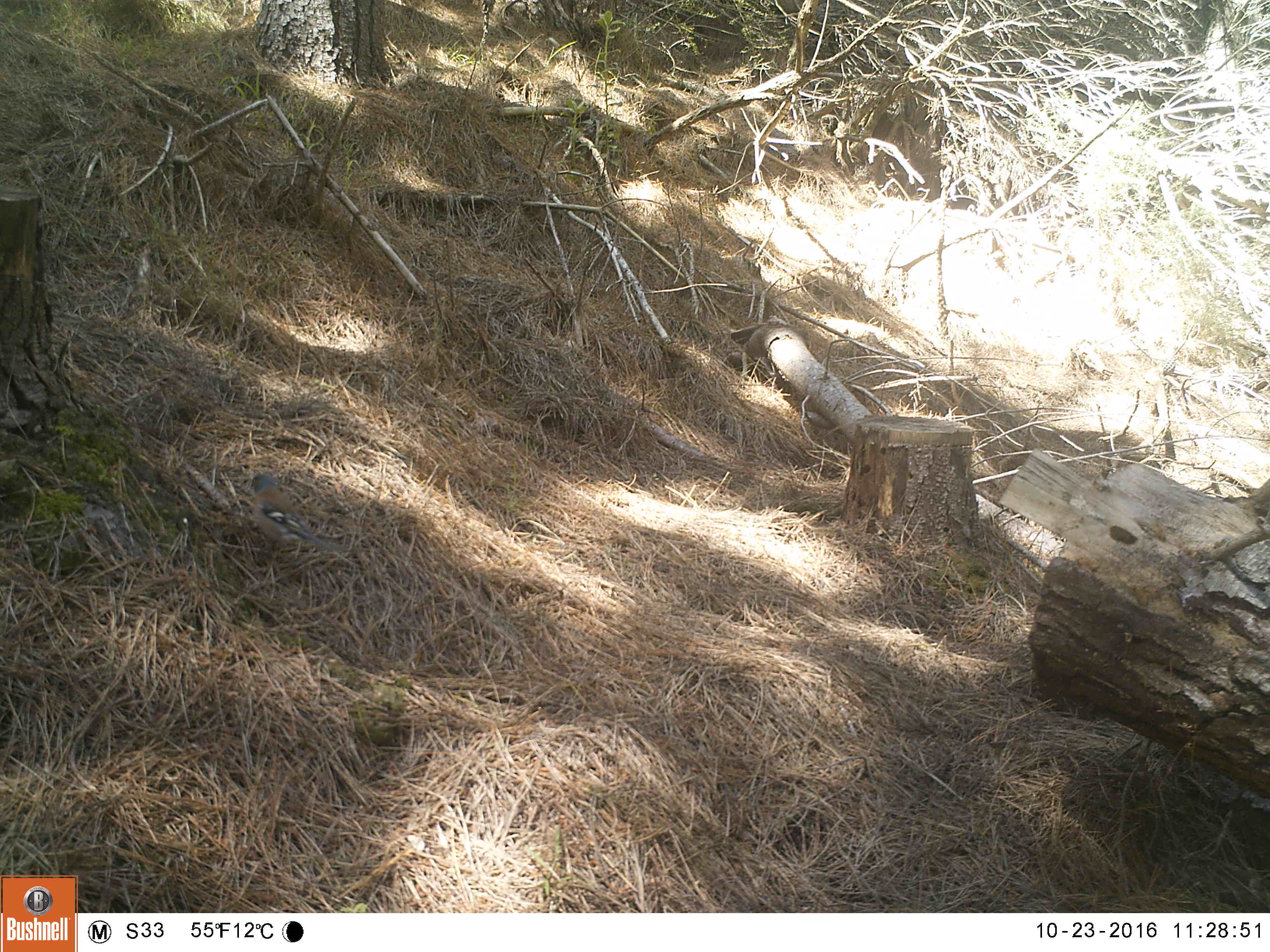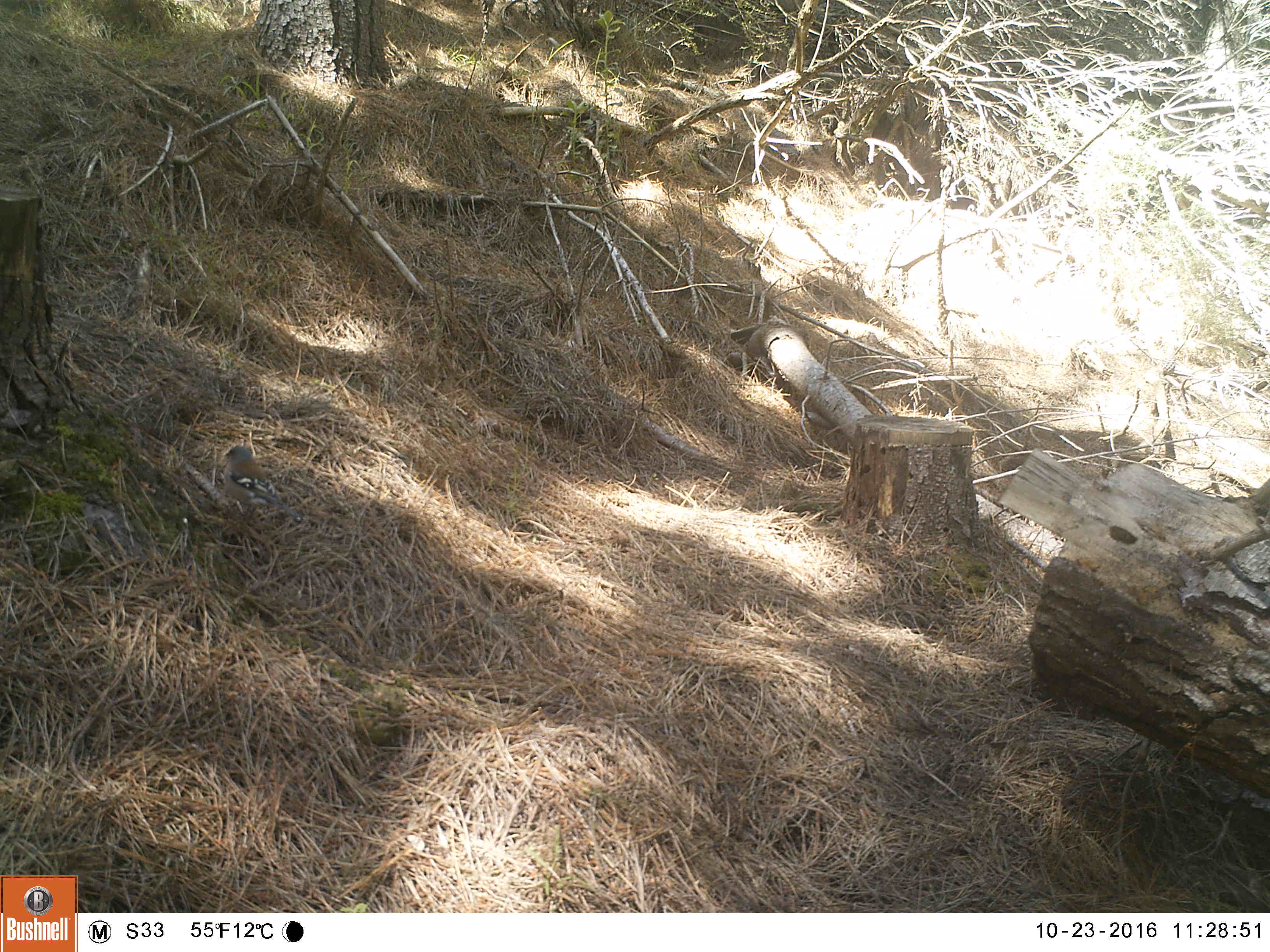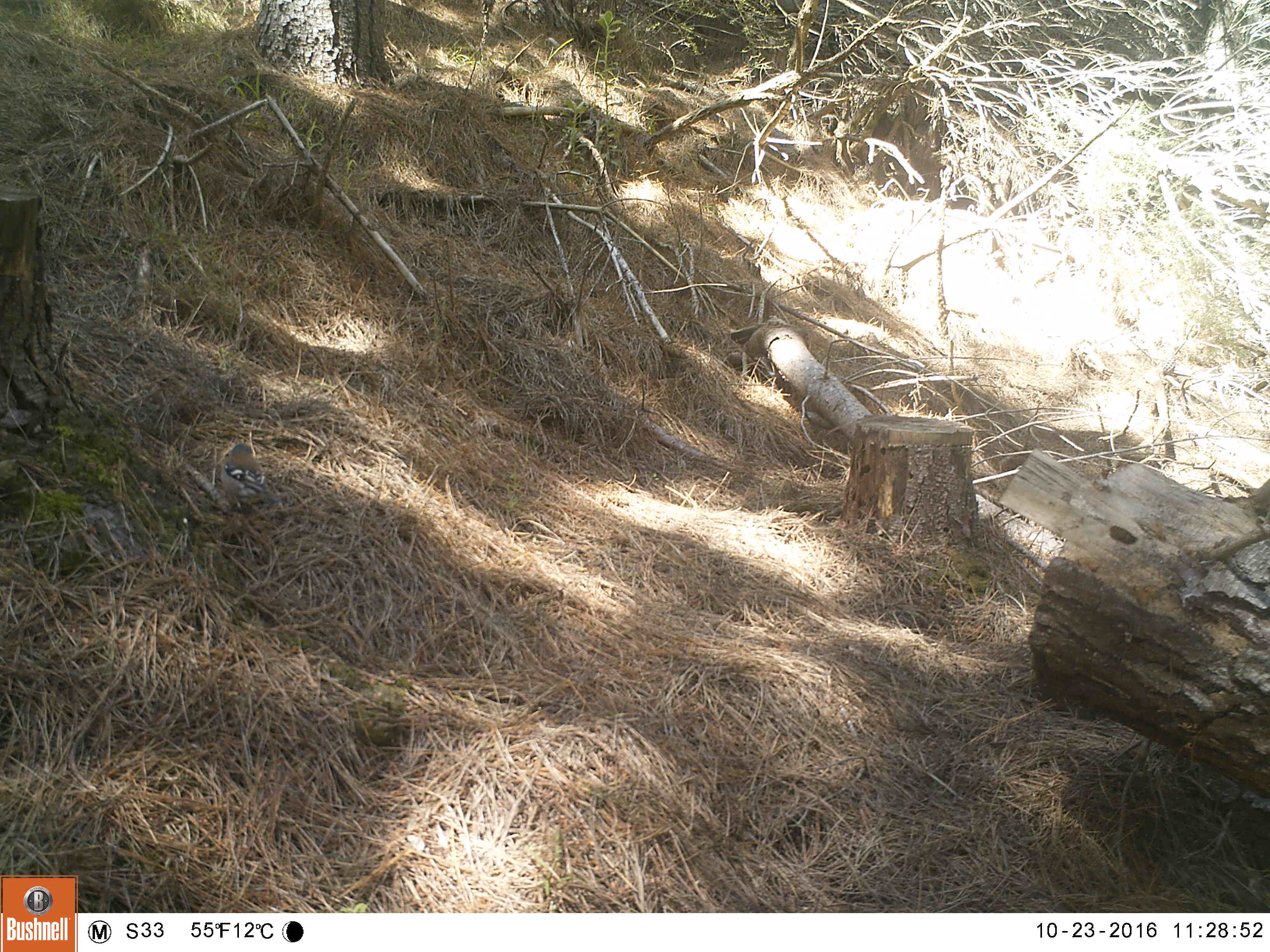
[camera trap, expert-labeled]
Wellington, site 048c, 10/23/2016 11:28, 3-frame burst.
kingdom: Animalia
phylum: Chordata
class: Aves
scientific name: Aves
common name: bird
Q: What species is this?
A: Bird (Aves).